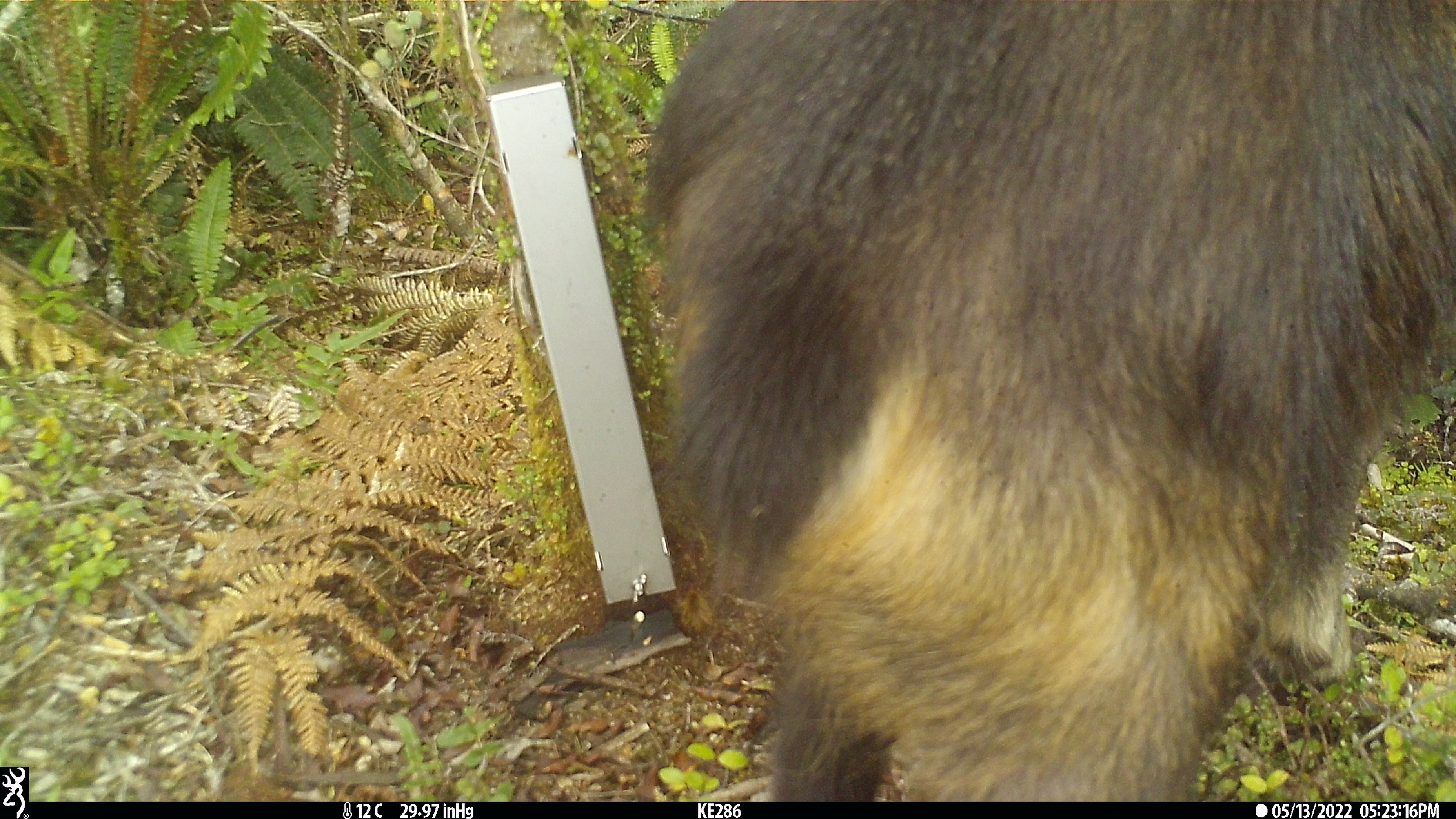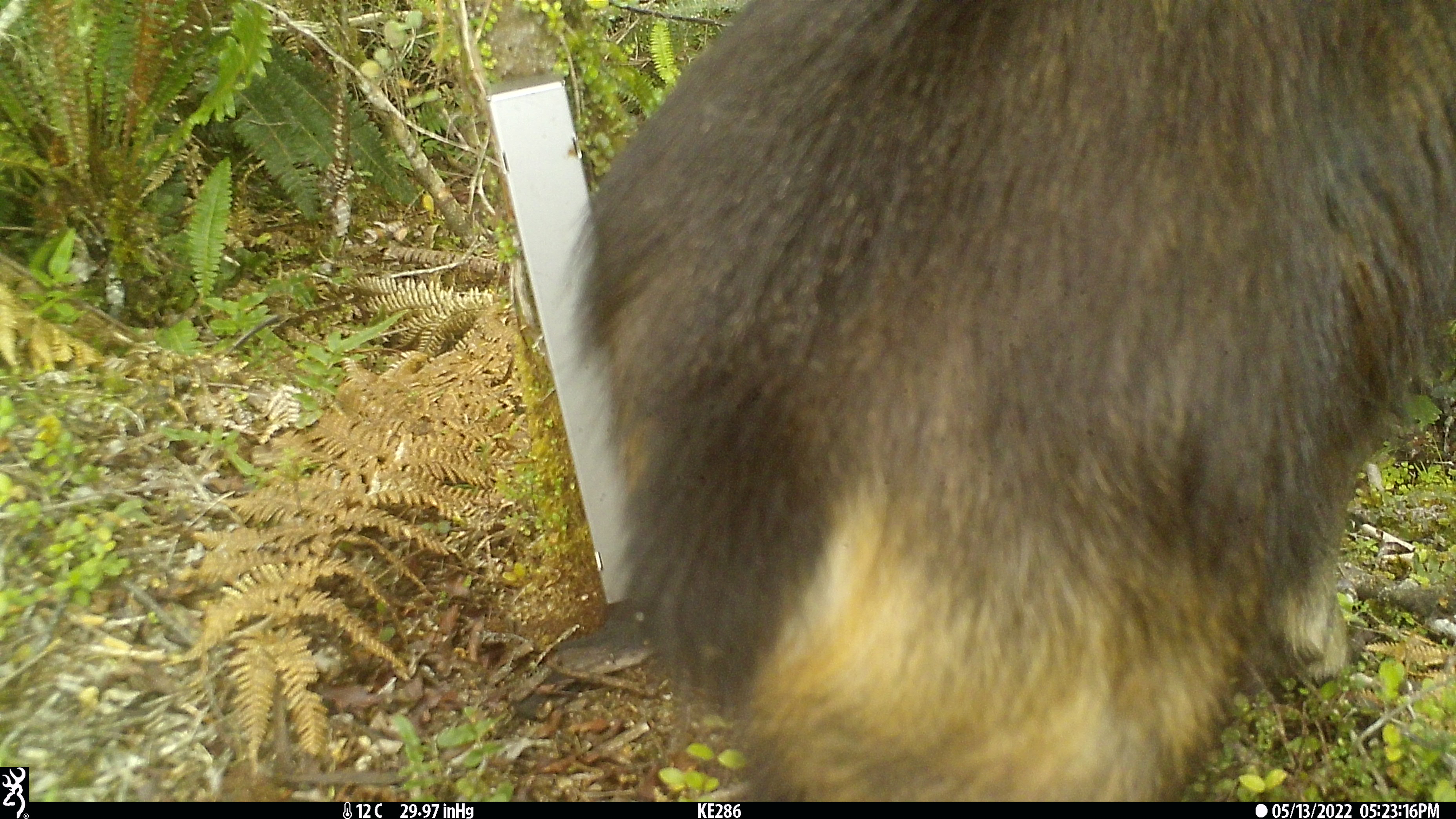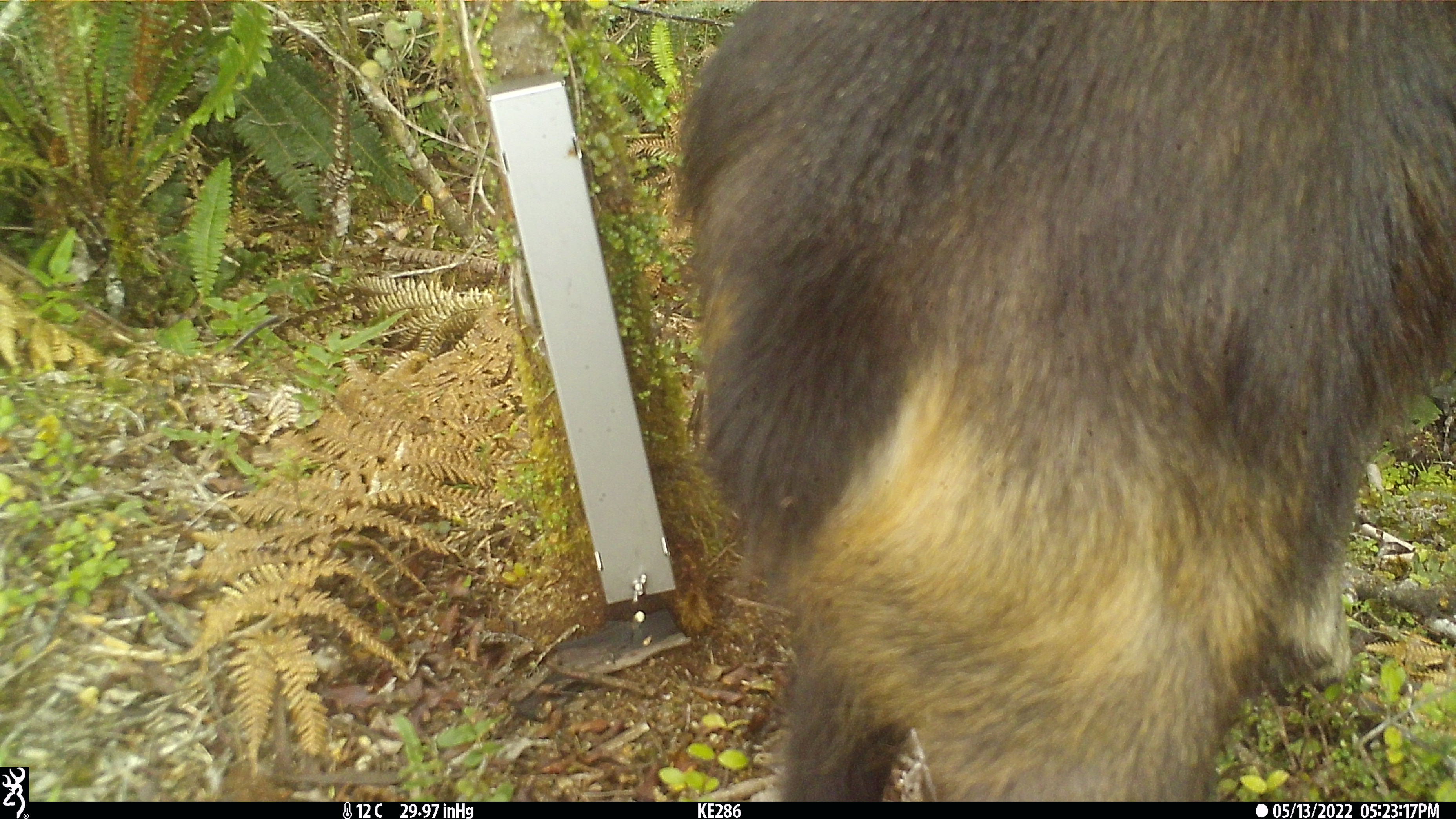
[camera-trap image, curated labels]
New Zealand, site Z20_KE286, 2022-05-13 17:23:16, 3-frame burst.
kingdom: Animalia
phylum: Chordata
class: Mammalia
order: Artiodactyla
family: Bovidae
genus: Rupicapra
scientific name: Rupicapra rupicapra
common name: alpine chamois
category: chamois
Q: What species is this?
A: Chamois (alpine chamois) (Rupicapra rupicapra).